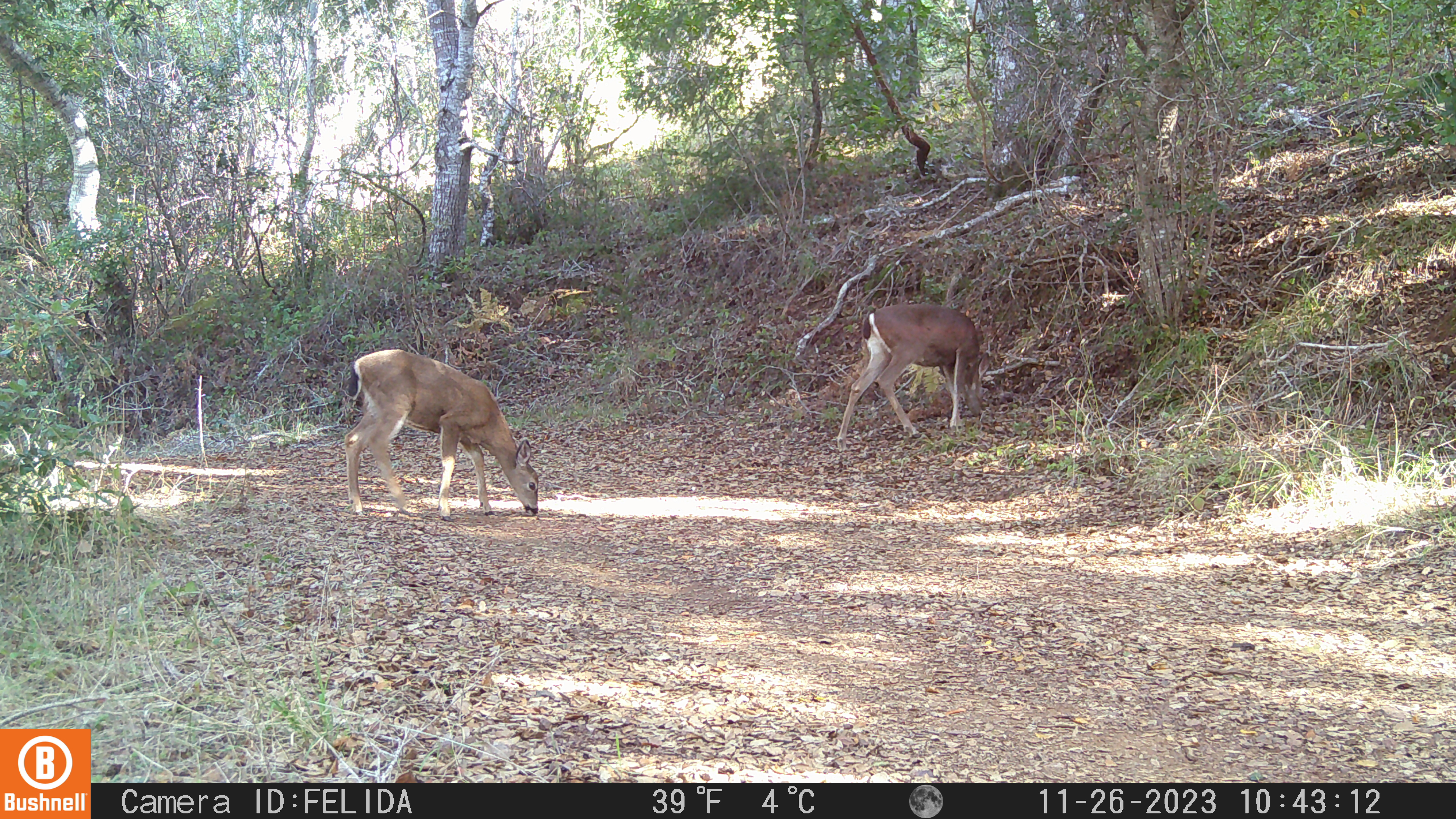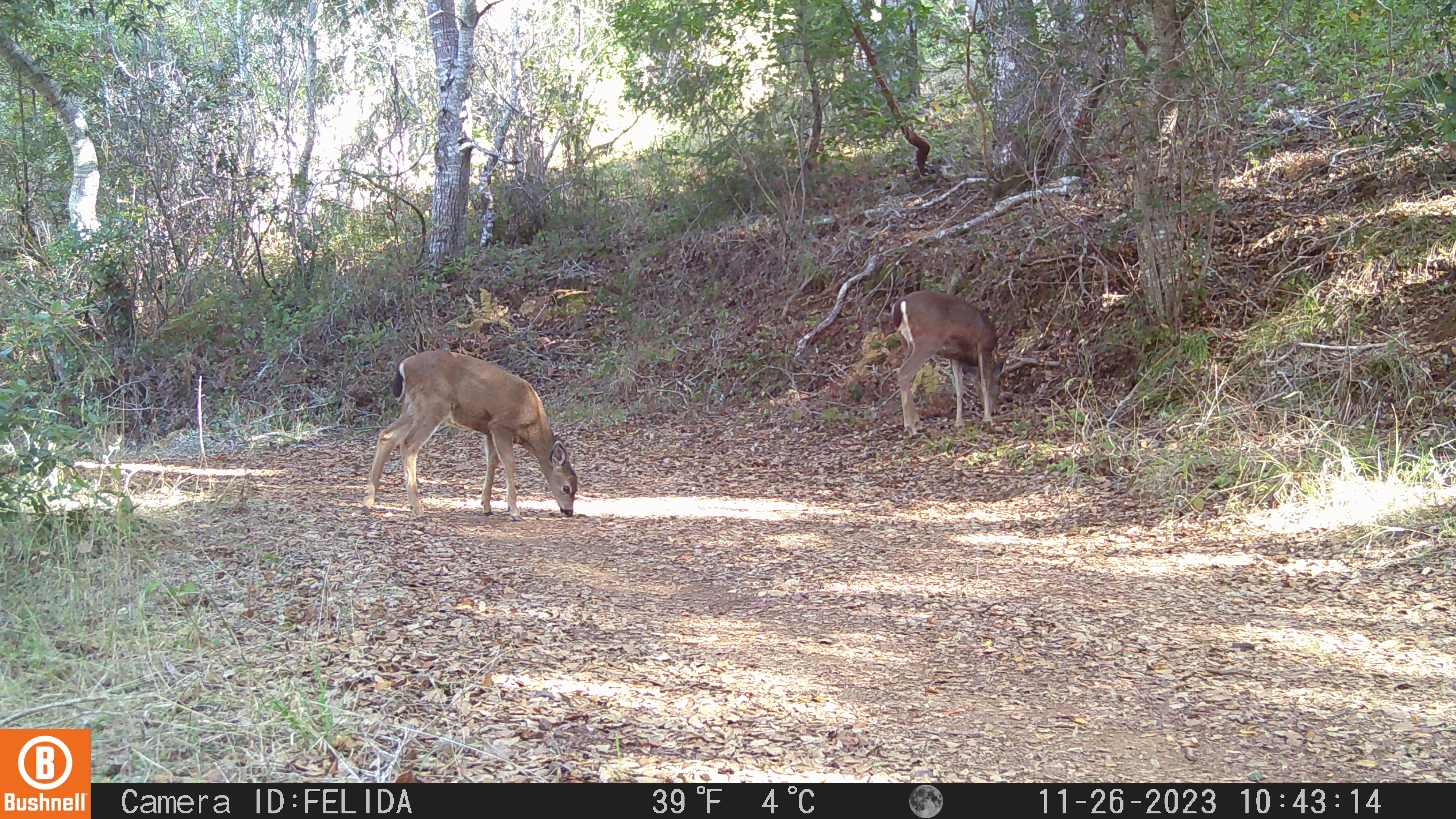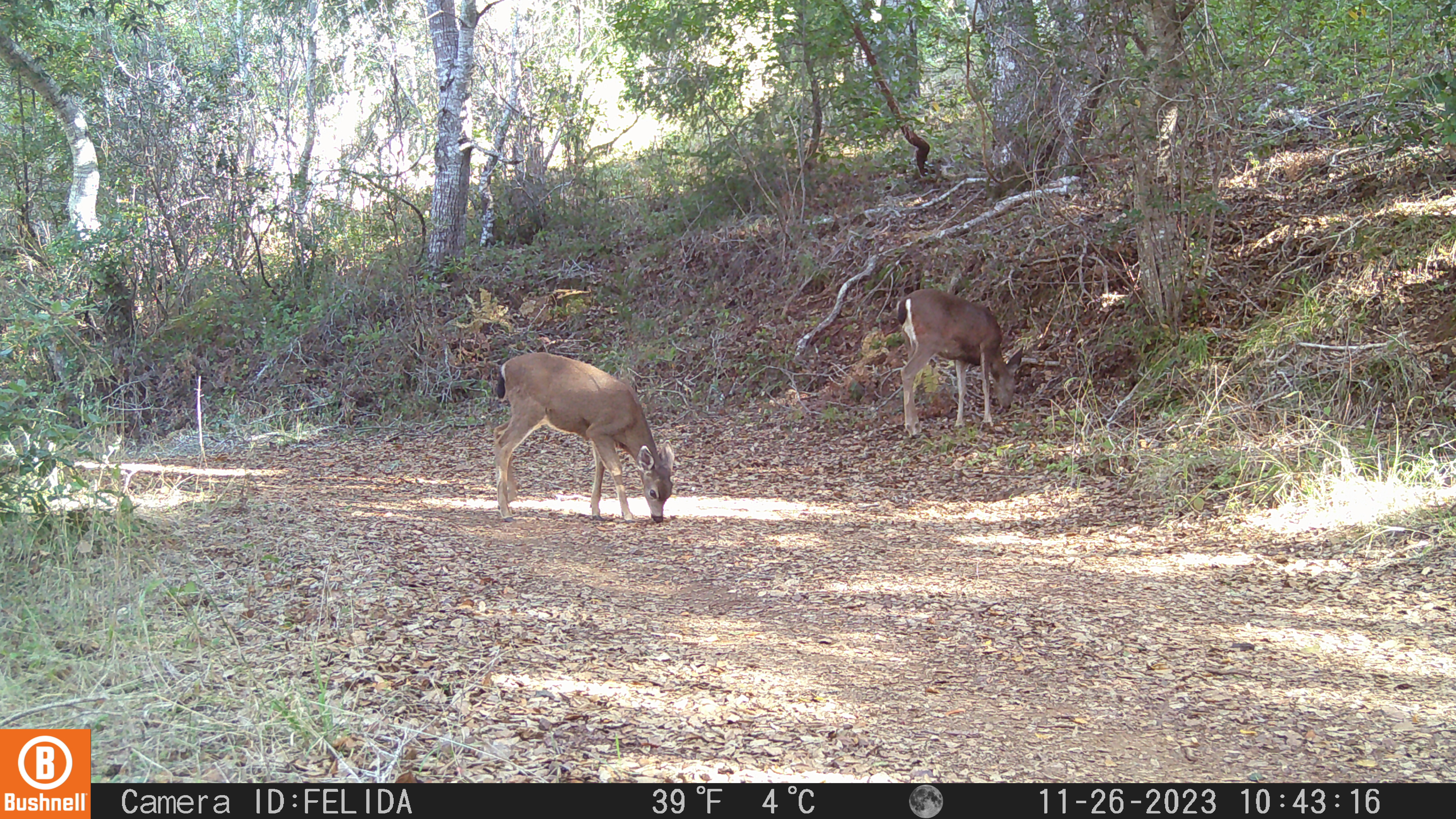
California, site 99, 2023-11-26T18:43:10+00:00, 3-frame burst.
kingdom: Animalia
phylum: Chordata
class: Mammalia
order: Artiodactyla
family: Cervidae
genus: Odocoileus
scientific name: Odocoileus hemionus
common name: mule deer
Mule deer (Odocoileus hemionus).